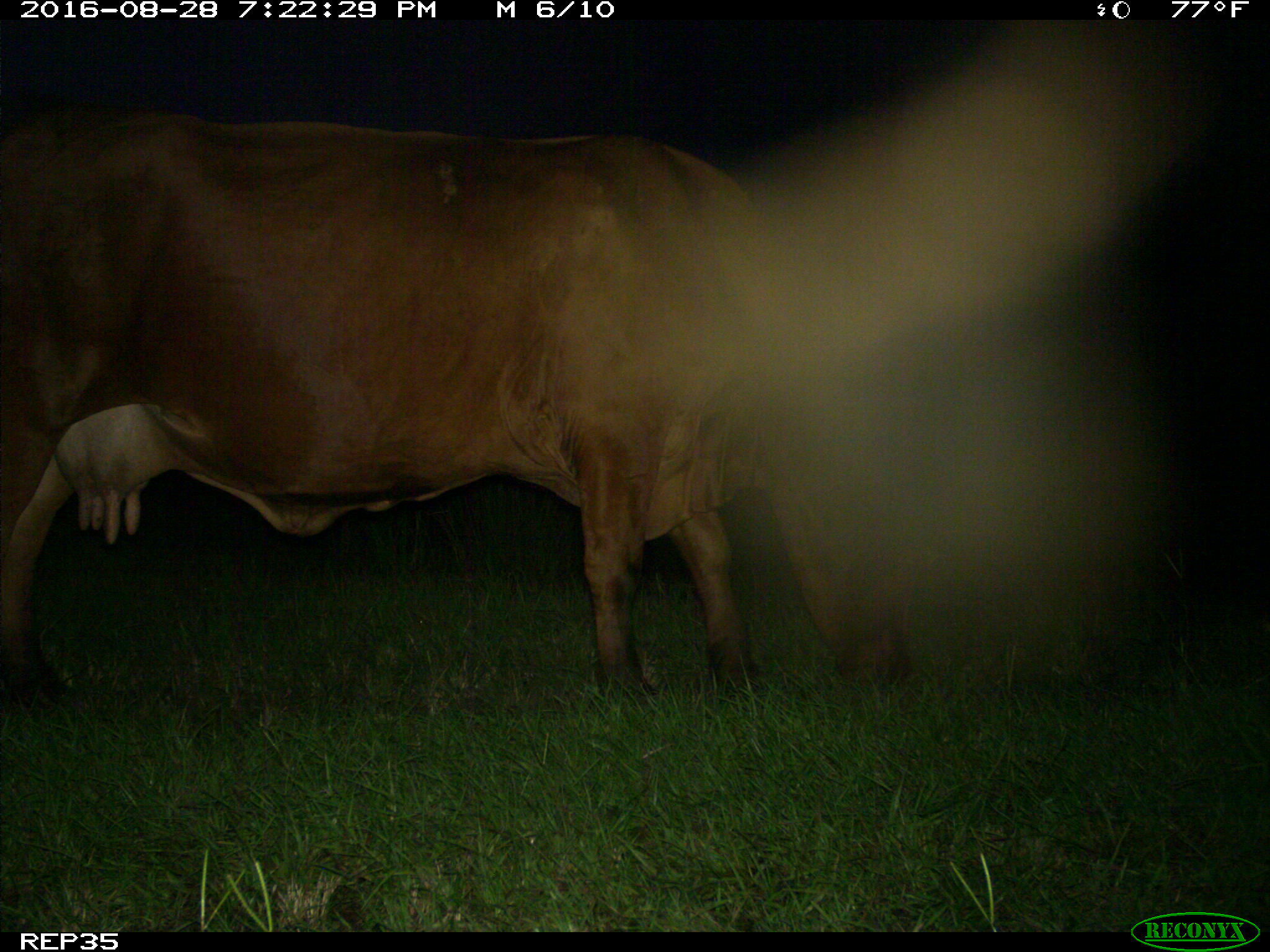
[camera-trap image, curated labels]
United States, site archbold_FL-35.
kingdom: Animalia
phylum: Chordata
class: Mammalia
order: Artiodactyla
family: Bovidae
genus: Bos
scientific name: Bos taurus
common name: domestic cow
Bos taurus (domestic cow).